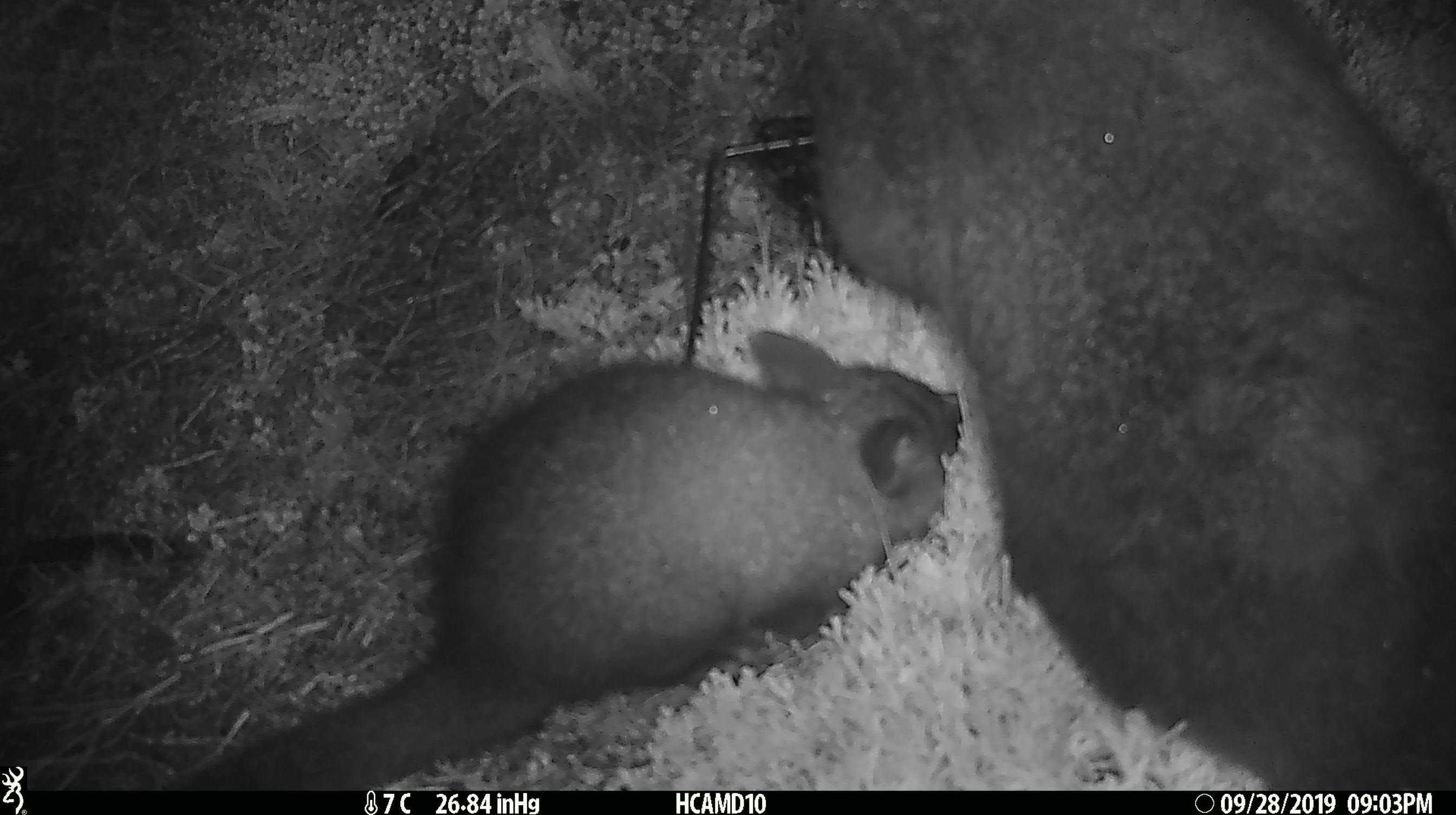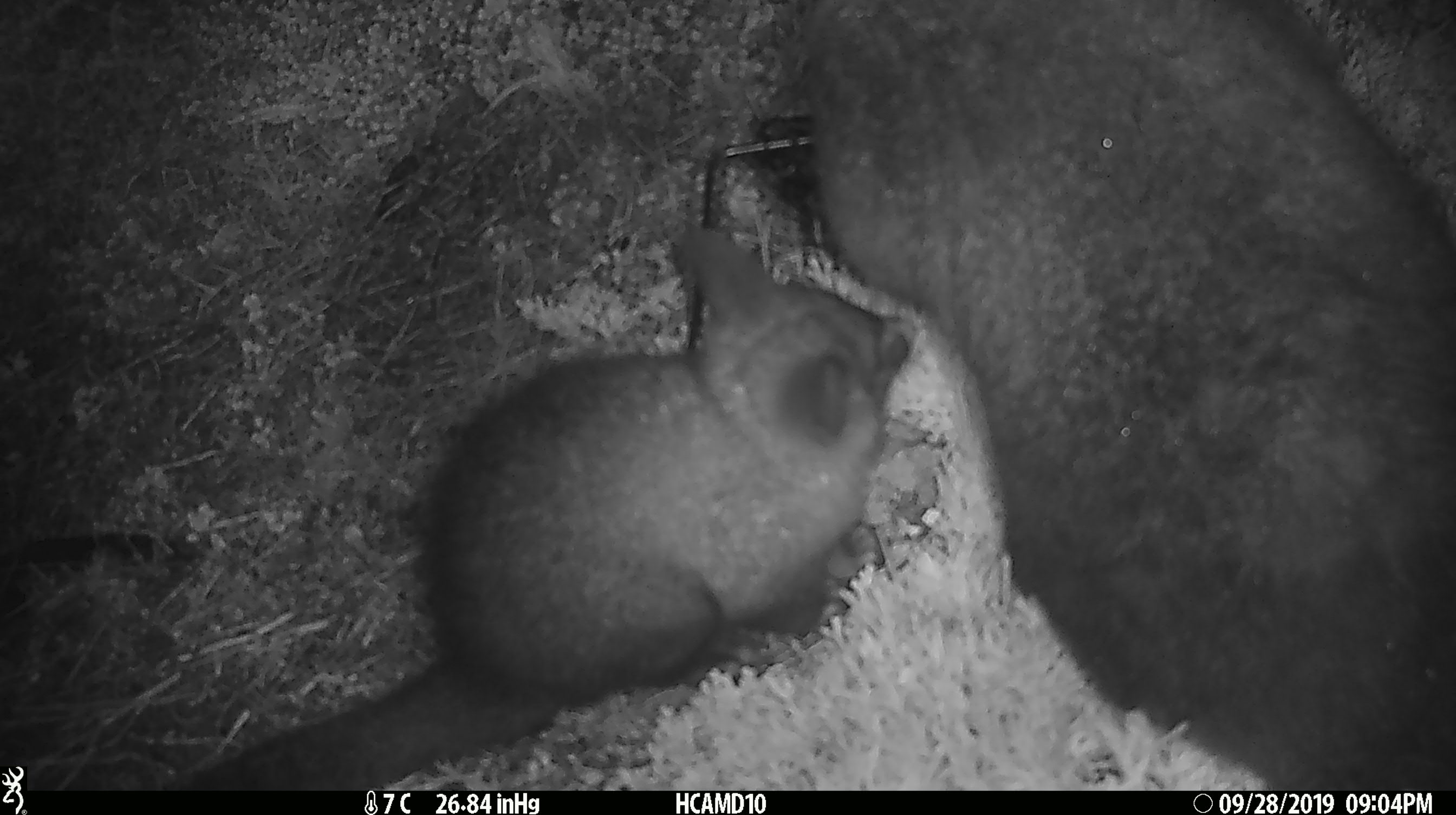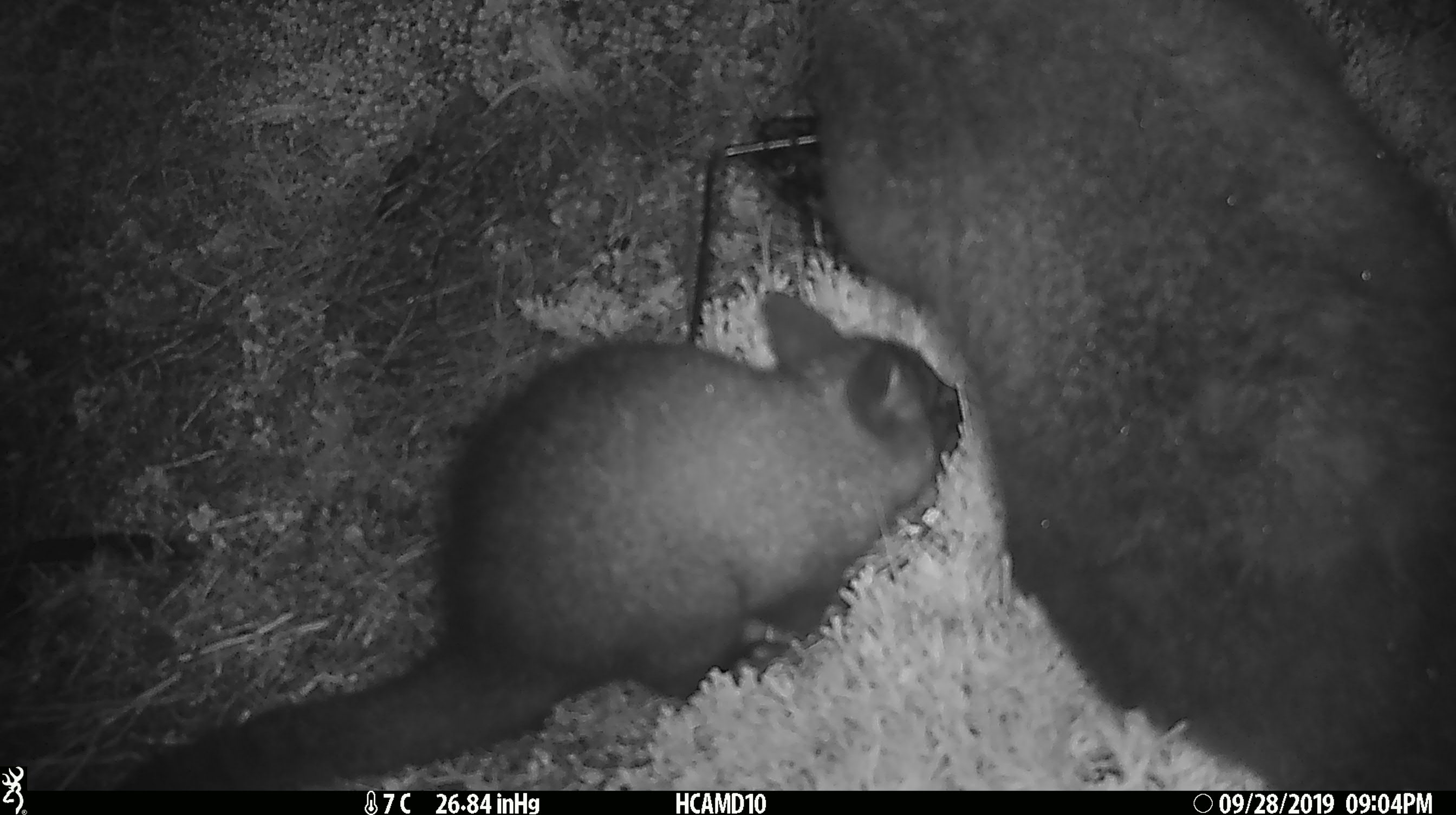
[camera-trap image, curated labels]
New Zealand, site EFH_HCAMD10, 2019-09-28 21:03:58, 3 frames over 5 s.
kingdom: Animalia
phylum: Chordata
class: Mammalia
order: Diprotodontia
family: Phalangeridae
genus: Trichosurus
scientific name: Trichosurus vulpecula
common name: common brushtail possum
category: possum